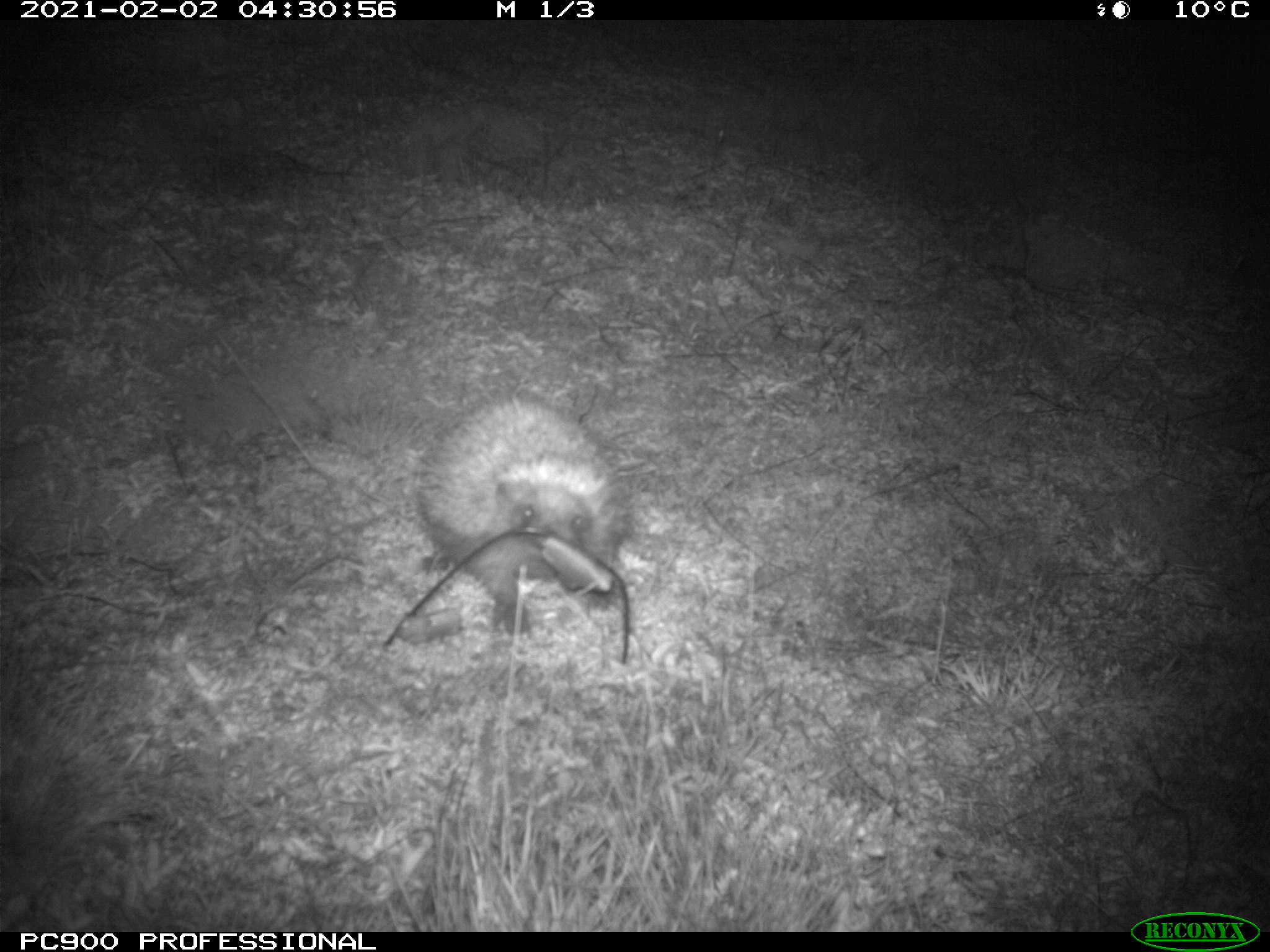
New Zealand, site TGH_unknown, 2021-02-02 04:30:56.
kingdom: Animalia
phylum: Chordata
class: Mammalia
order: Eulipotyphla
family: Erinaceidae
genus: Erinaceus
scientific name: Erinaceus europaeus europaeus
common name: european hedgehog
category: hedgehog